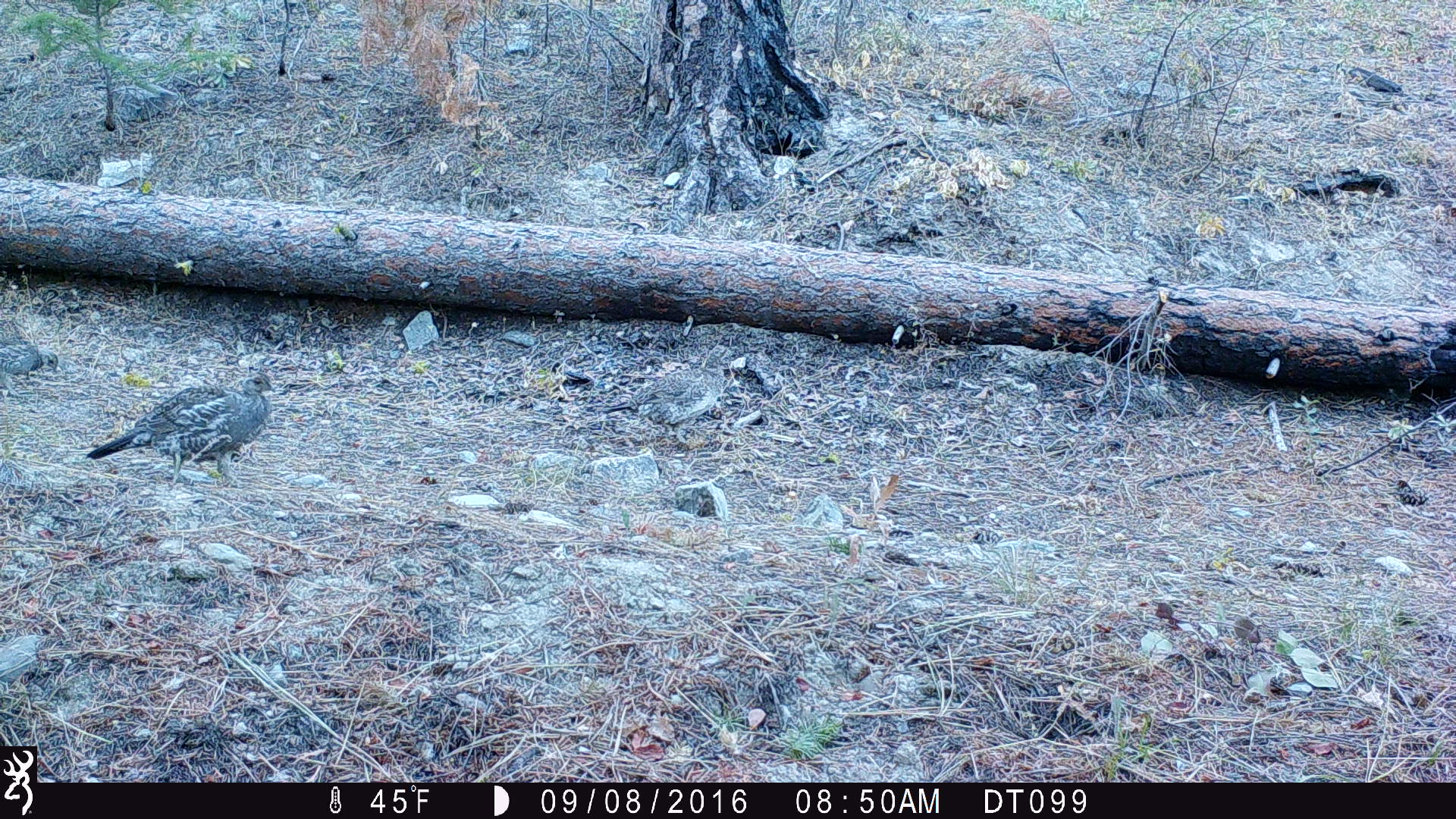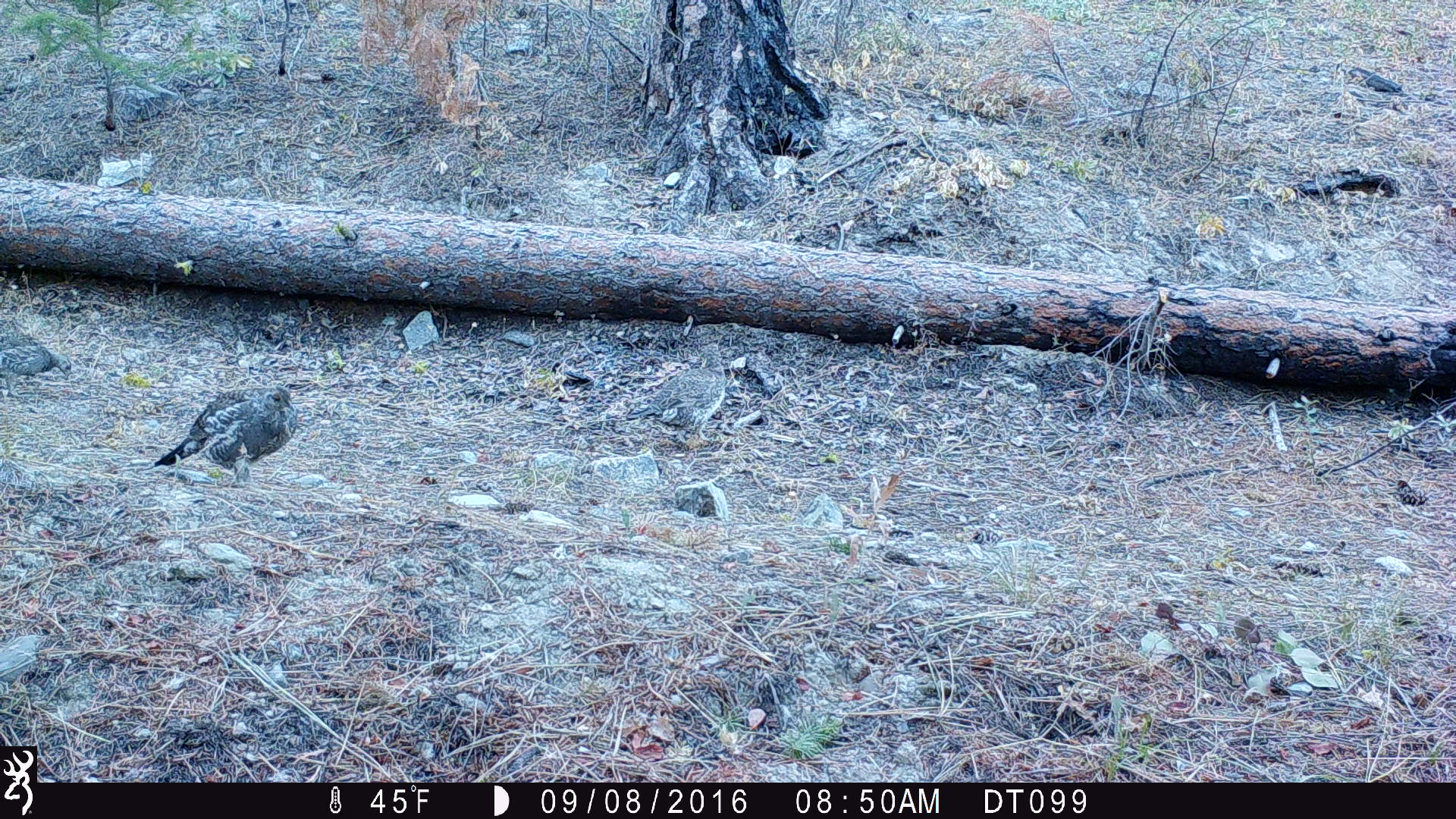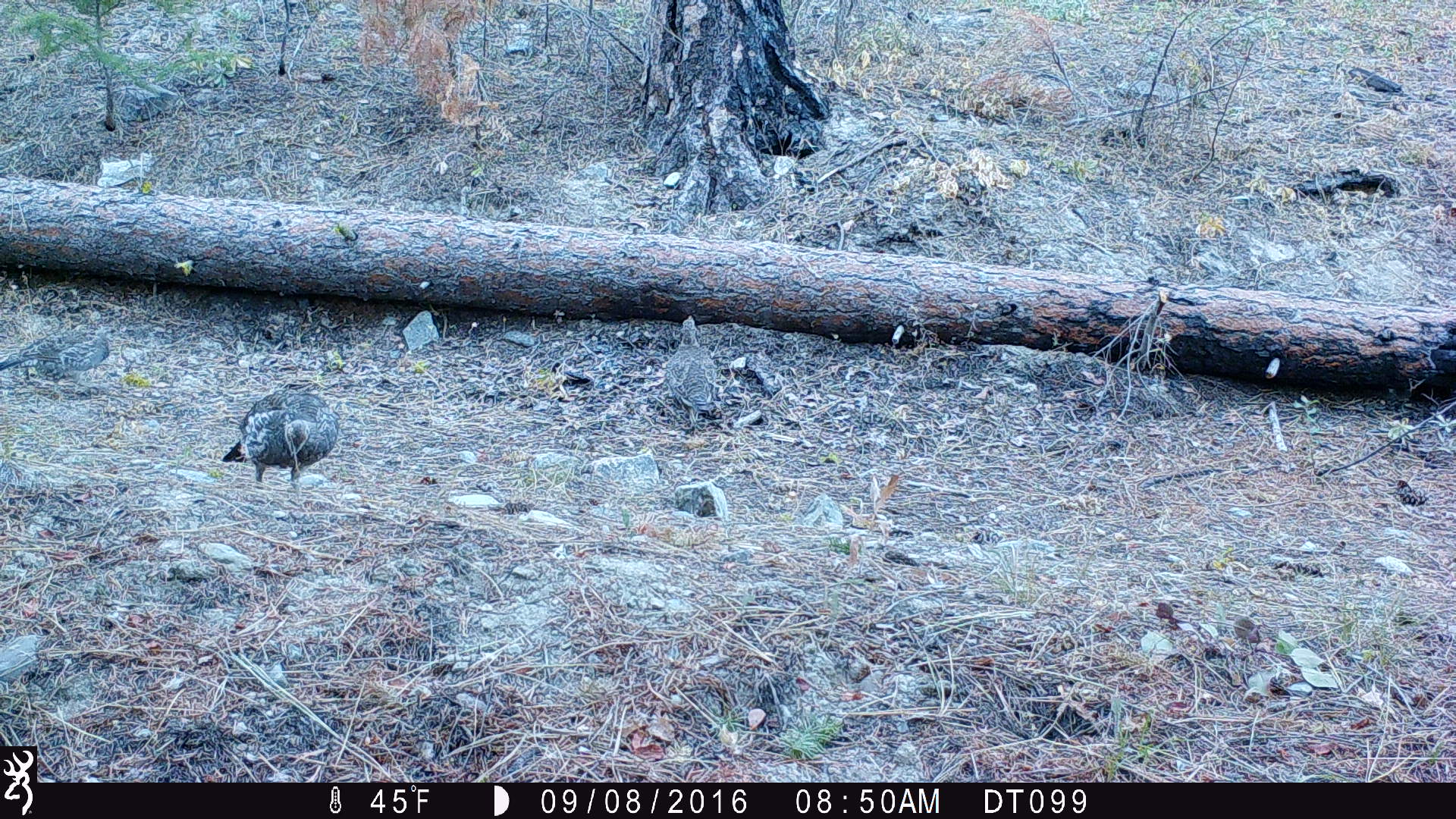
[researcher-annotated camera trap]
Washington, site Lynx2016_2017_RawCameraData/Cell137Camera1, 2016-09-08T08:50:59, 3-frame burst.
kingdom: Animalia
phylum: Chordata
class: Aves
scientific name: Aves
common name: birds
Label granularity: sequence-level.